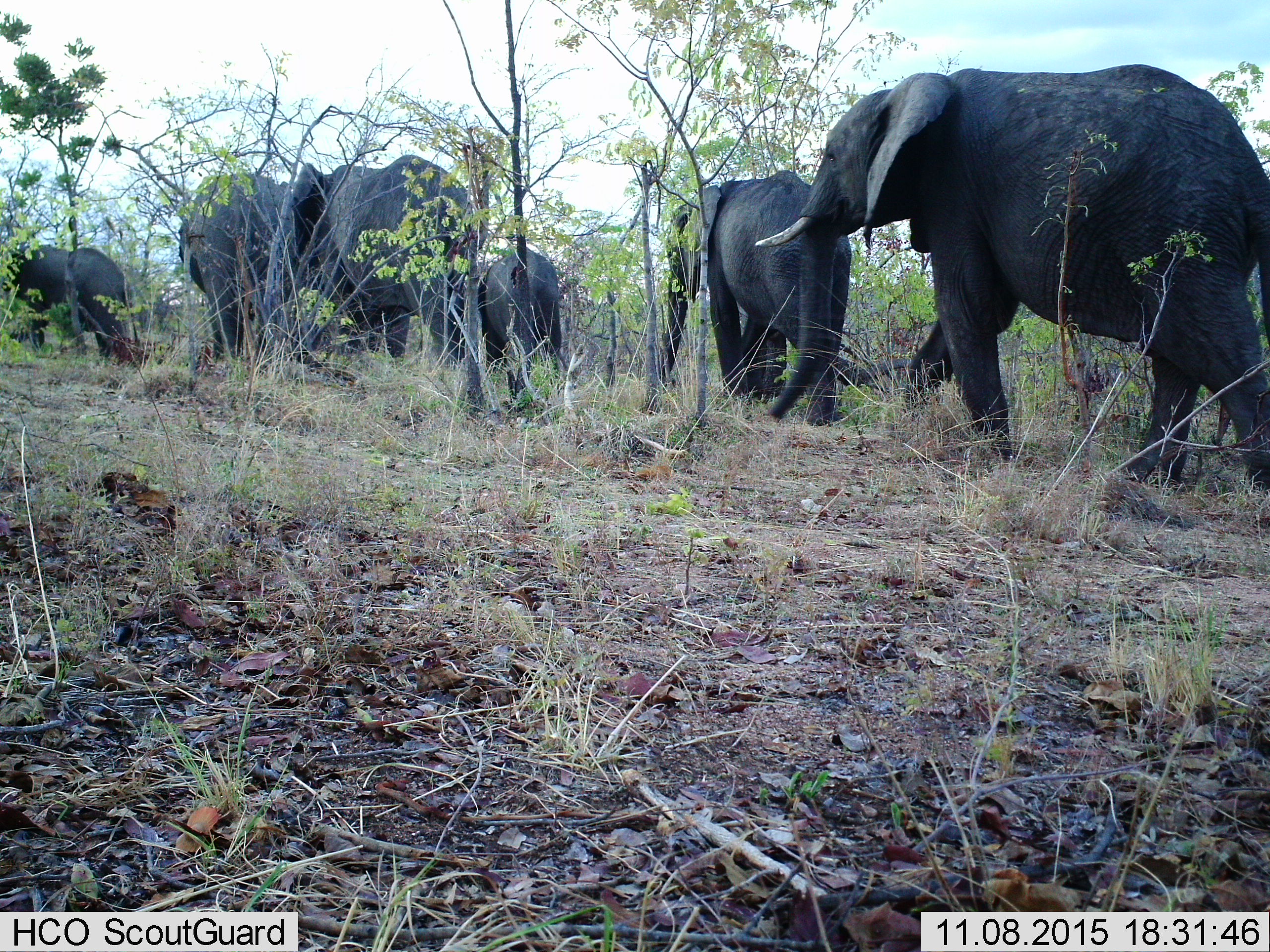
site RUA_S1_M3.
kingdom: Animalia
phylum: Chordata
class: Mammalia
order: Proboscidea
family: Elephantidae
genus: Loxodonta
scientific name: Loxodonta africana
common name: african bush elephant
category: elephant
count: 6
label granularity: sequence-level